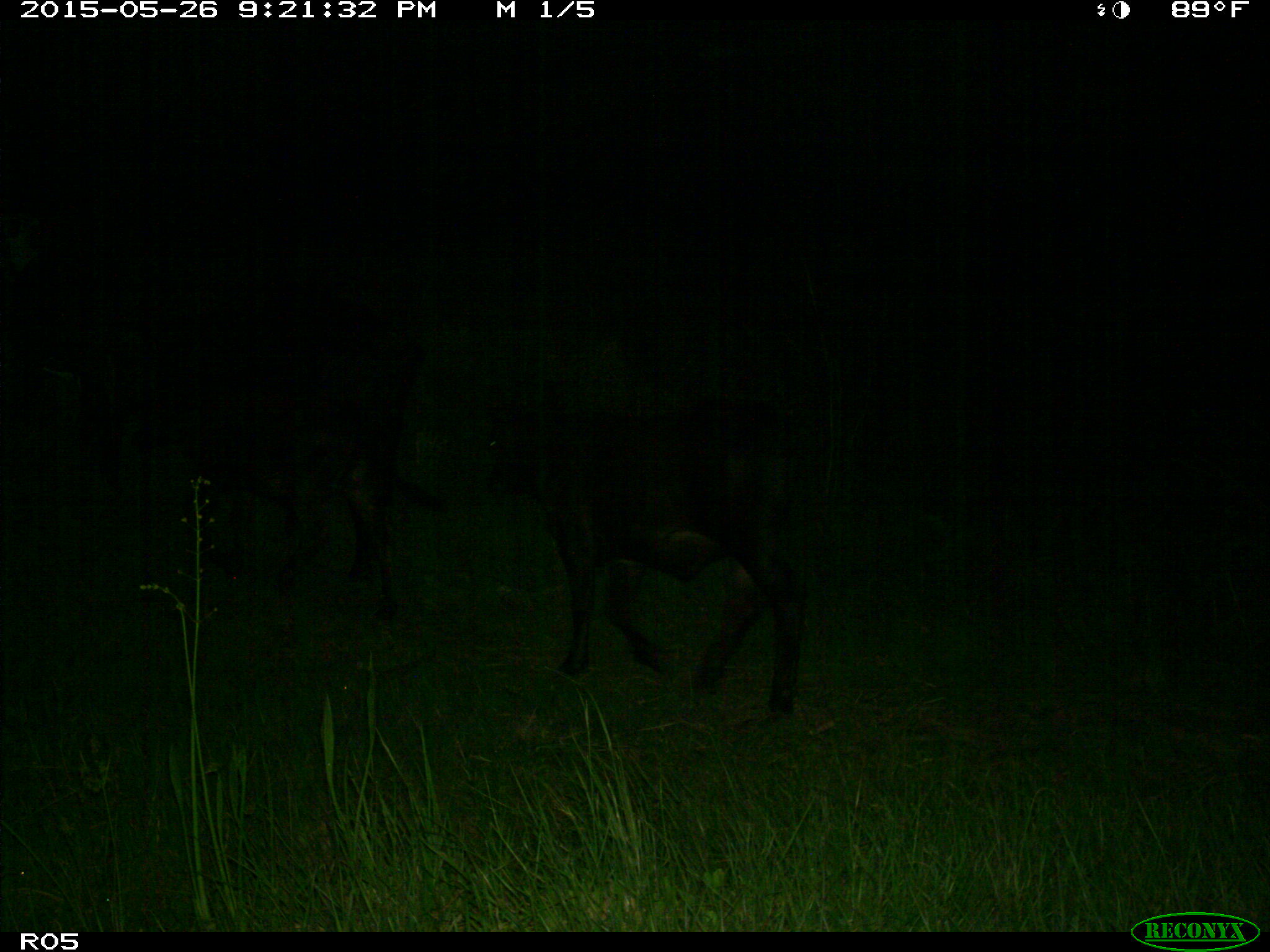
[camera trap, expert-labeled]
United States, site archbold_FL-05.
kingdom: Animalia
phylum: Chordata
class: Mammalia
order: Artiodactyla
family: Bovidae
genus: Bos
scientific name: Bos taurus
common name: domestic cow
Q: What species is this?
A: Bos taurus (domestic cow).